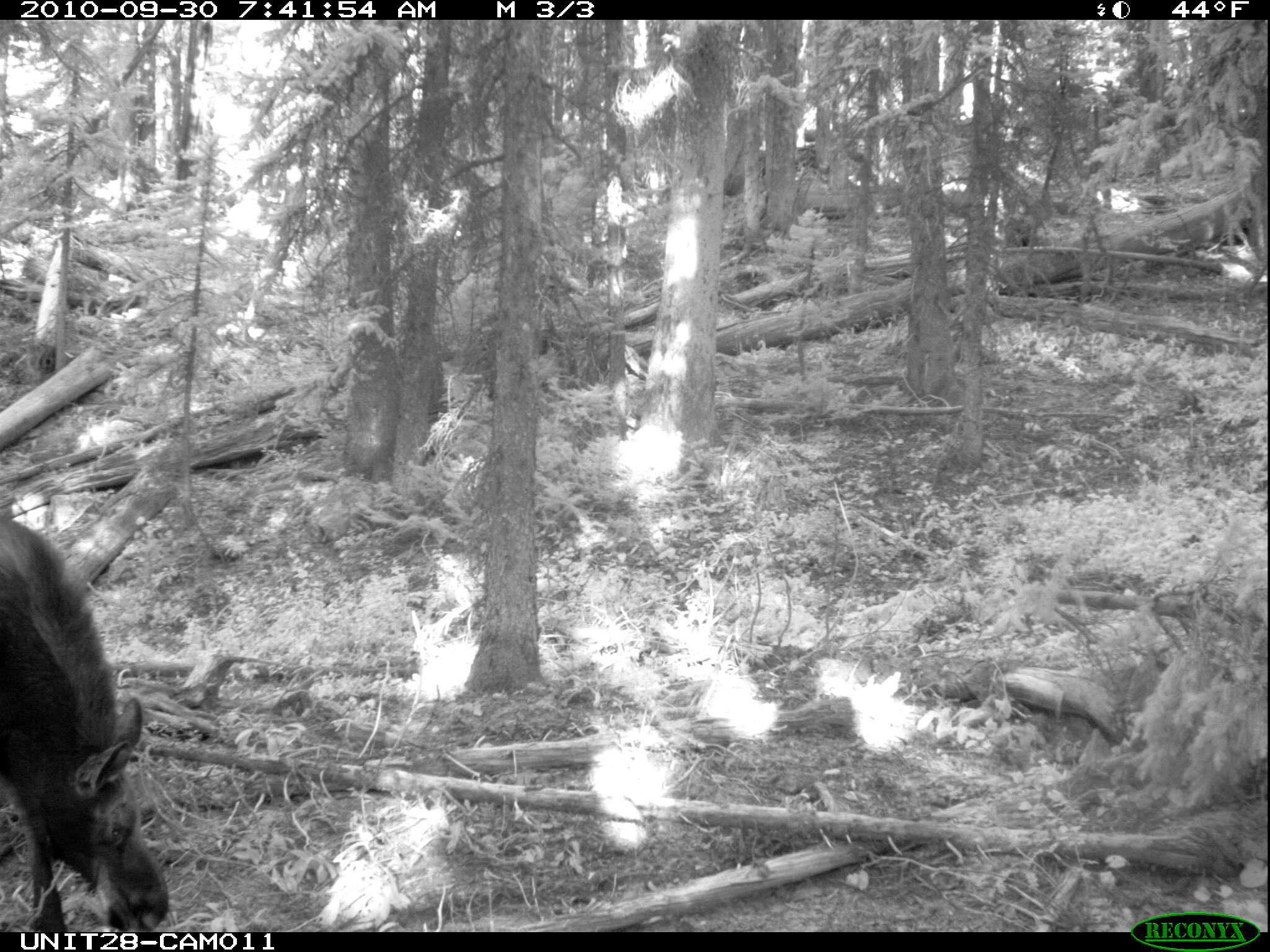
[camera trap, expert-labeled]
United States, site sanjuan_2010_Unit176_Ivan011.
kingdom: Animalia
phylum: Chordata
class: Mammalia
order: Artiodactyla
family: Cervidae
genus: Alces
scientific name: Alces alces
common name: moose